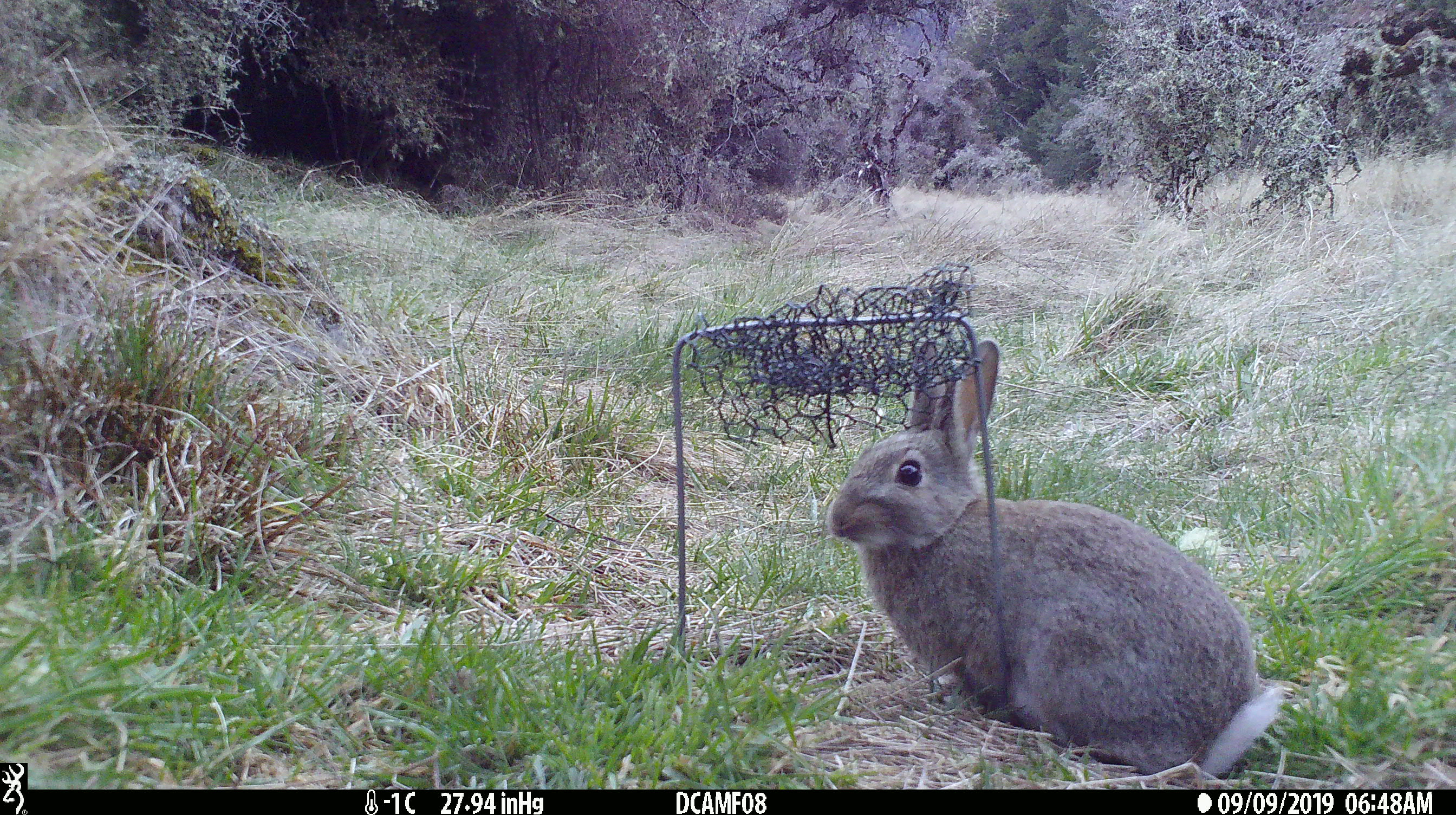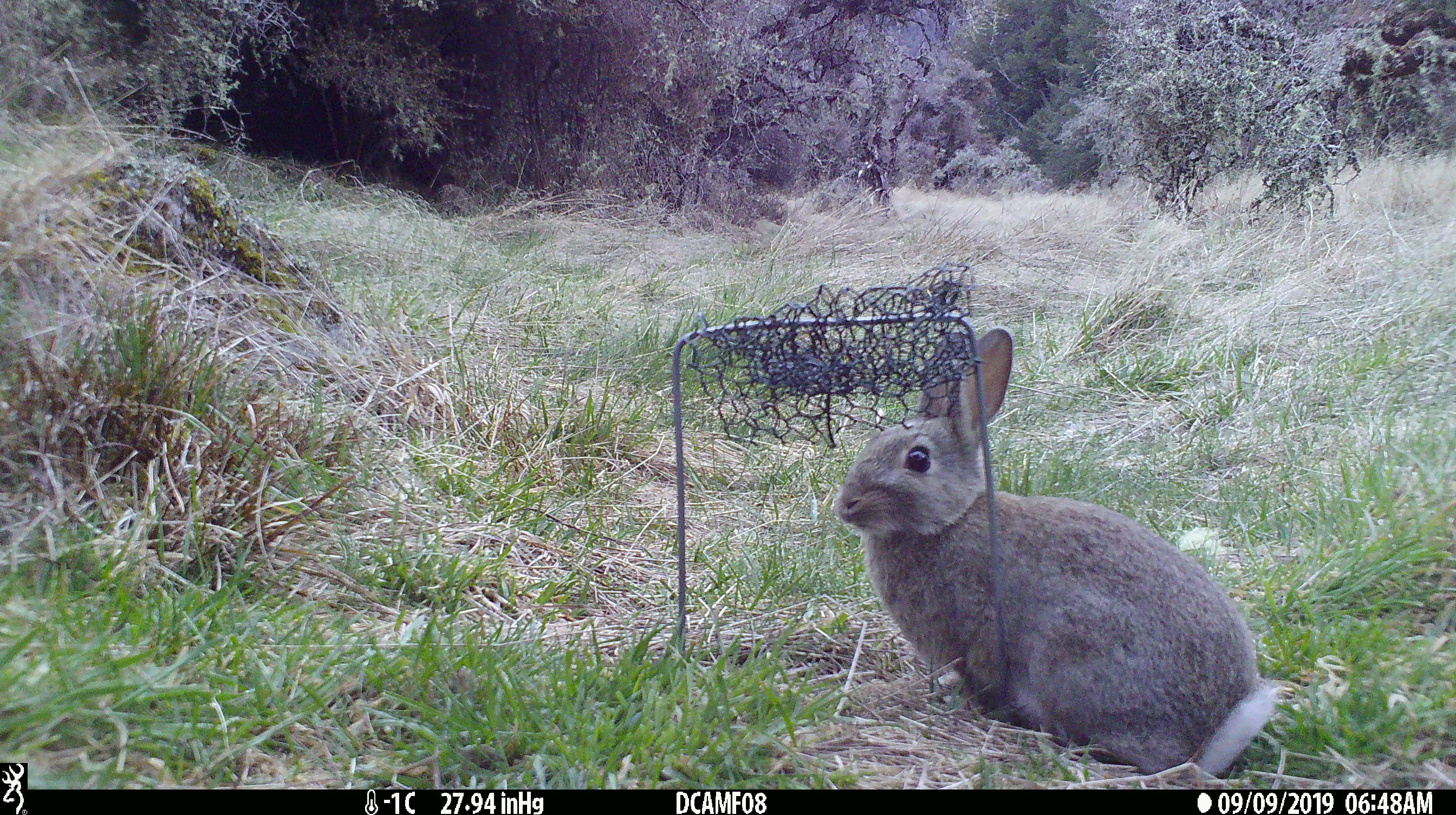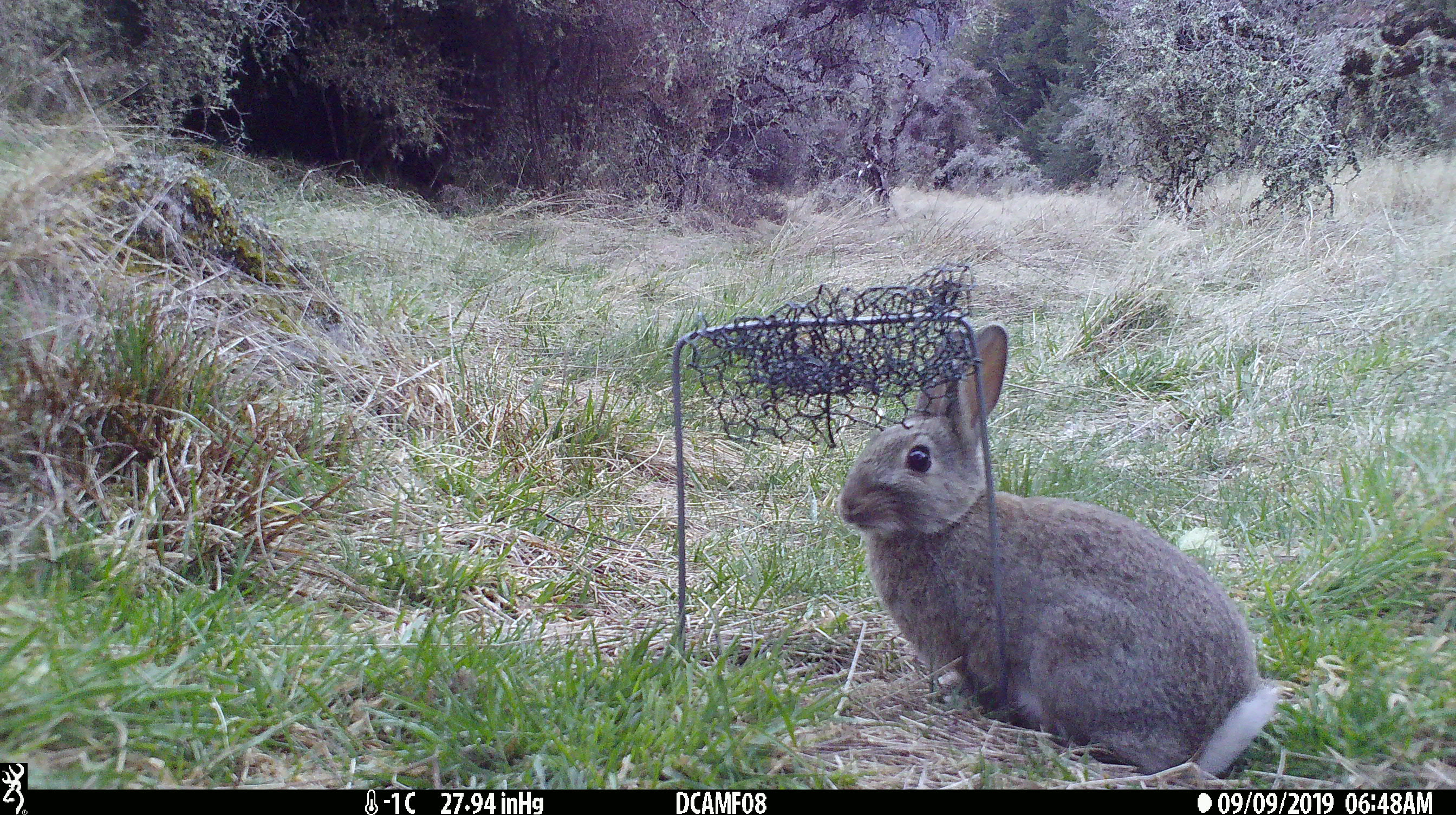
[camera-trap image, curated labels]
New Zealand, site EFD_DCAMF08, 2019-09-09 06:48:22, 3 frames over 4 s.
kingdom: Animalia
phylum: Chordata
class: Mammalia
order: Lagomorpha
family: Leporidae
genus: Oryctolagus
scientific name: Oryctolagus cuniculus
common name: european rabbit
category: rabbit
Rabbit (european rabbit) (Oryctolagus cuniculus).